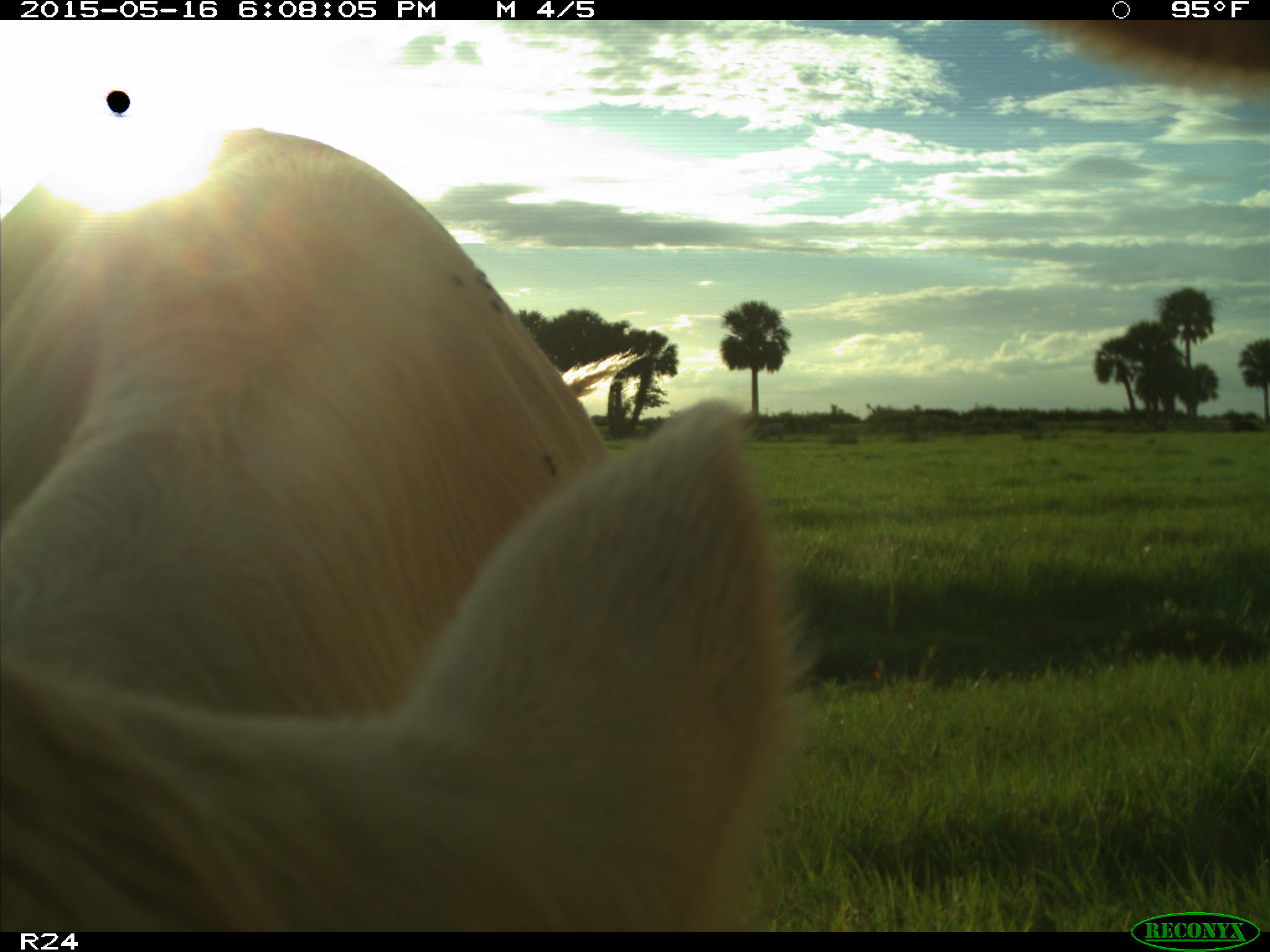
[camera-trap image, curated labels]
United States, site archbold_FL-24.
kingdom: Animalia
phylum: Chordata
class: Mammalia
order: Artiodactyla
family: Bovidae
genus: Bos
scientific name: Bos taurus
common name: domestic cow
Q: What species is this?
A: Bos taurus (domestic cow).